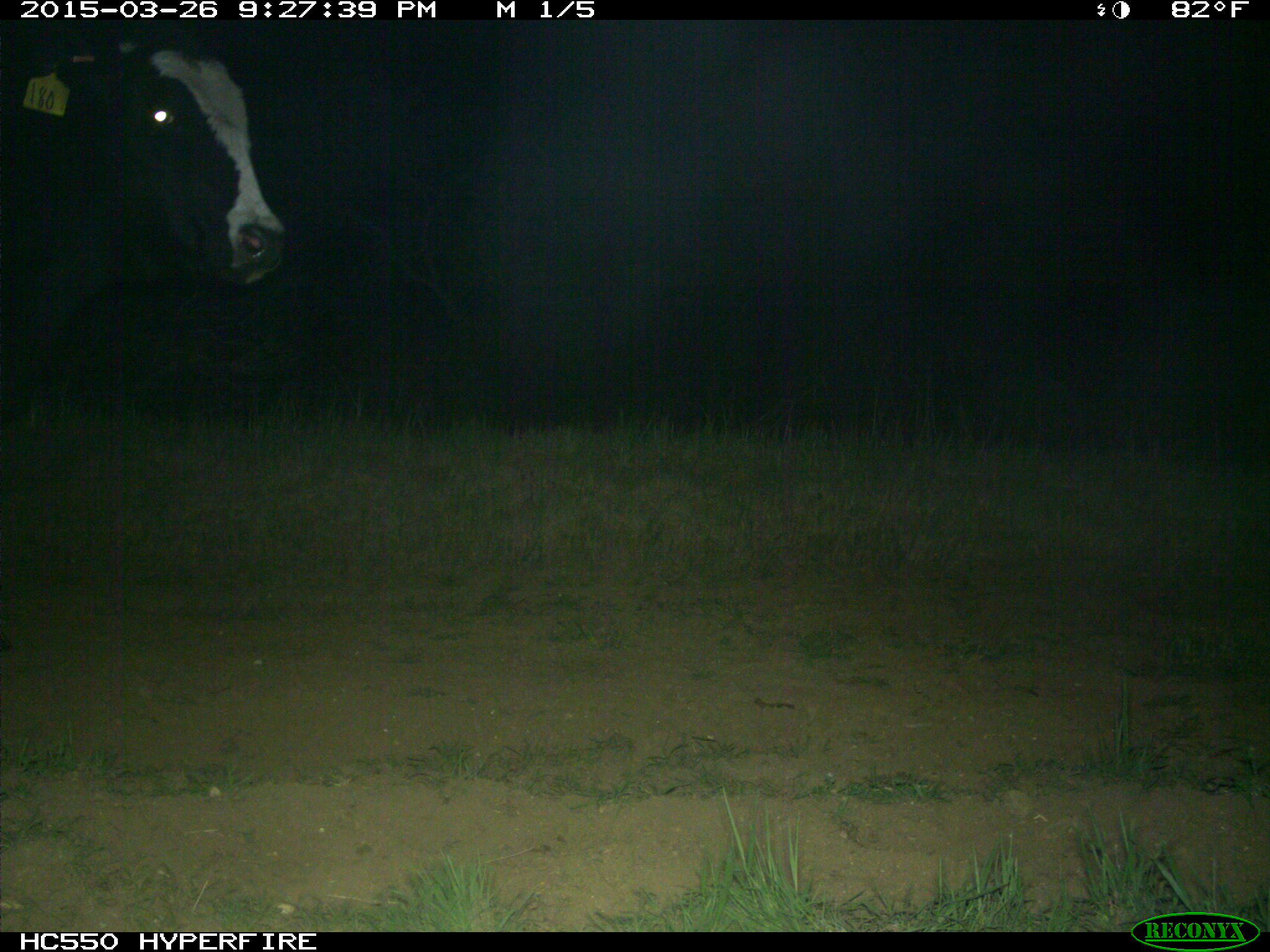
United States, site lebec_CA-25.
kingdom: Animalia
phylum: Chordata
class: Mammalia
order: Artiodactyla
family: Bovidae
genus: Bos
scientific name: Bos taurus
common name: domestic cow